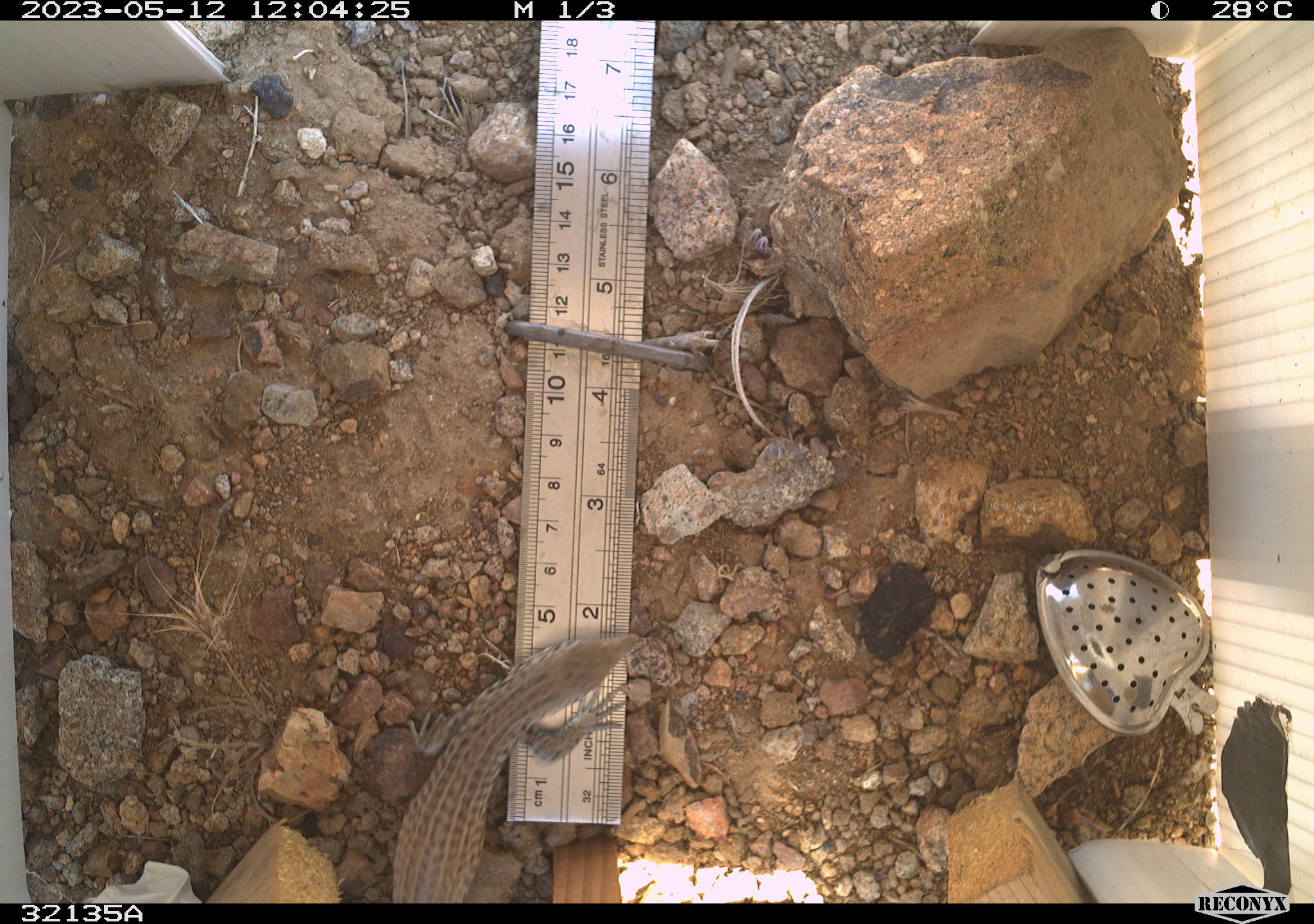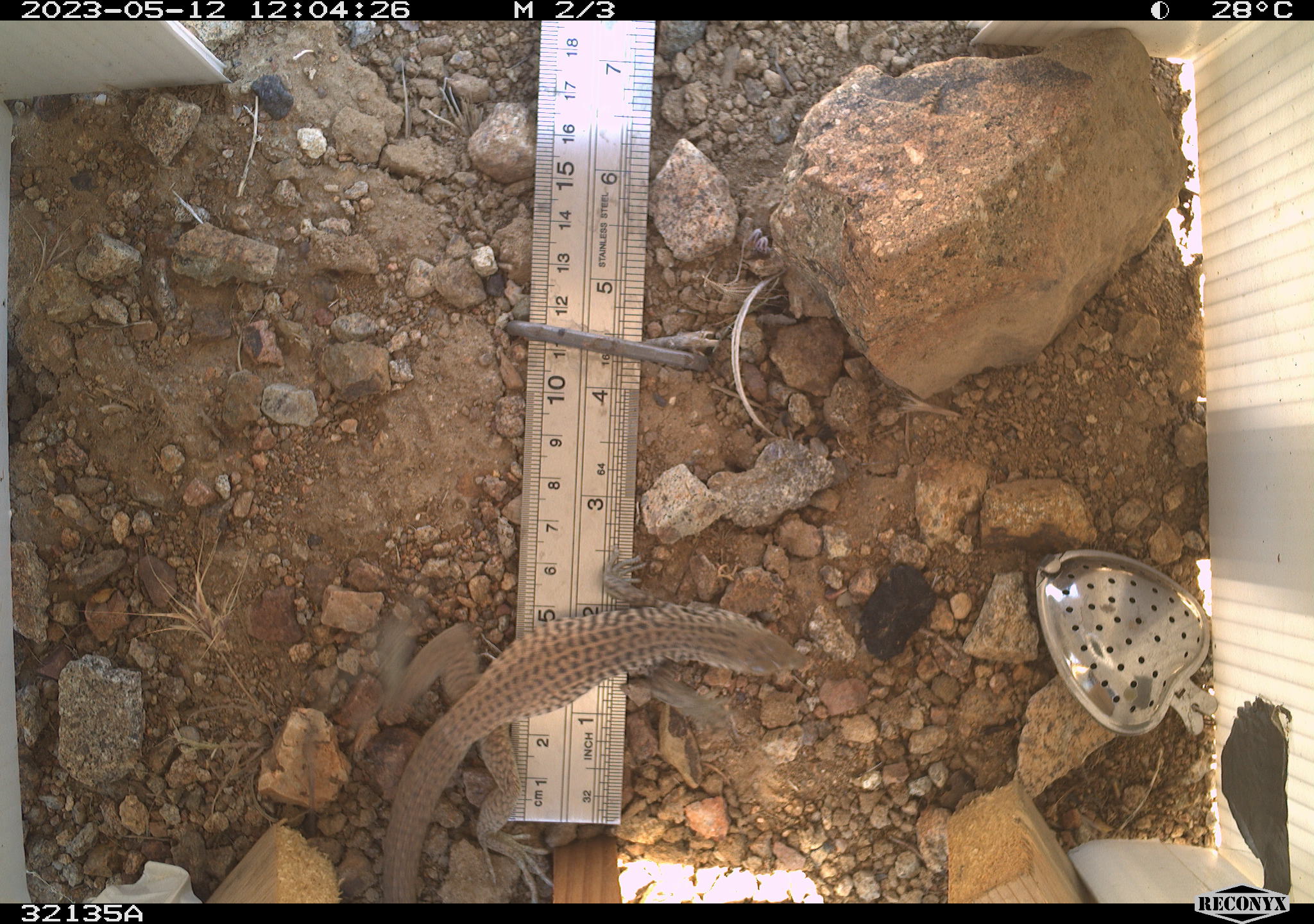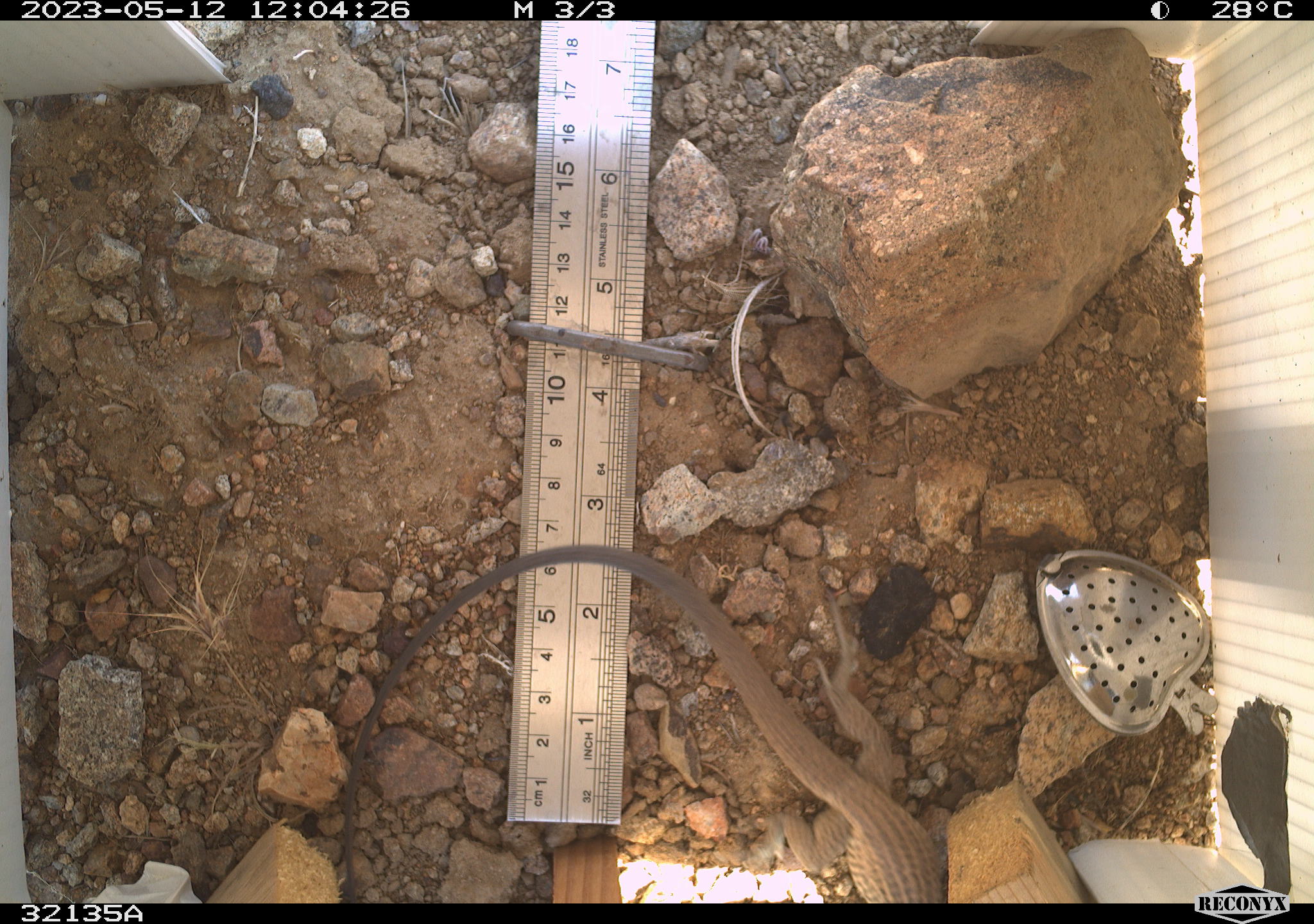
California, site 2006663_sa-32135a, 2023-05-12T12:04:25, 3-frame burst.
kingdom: Animalia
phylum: Chordata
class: Reptilia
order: Squamata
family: Teiidae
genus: Aspidoscelis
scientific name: Aspidoscelis tigris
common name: western whiptail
Western whiptail (Aspidoscelis tigris).